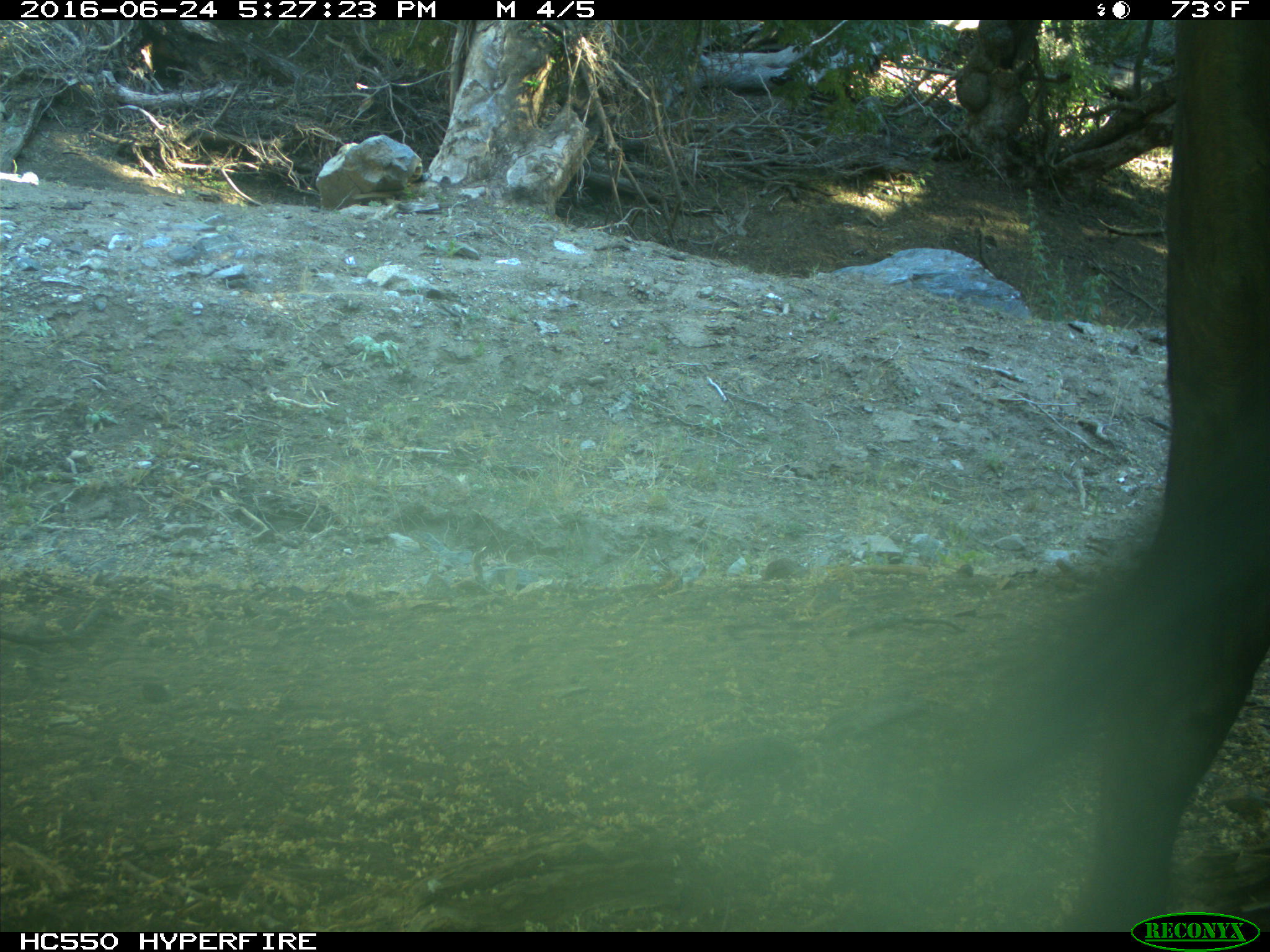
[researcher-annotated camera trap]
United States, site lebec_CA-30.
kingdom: Animalia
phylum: Chordata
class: Mammalia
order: Artiodactyla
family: Bovidae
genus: Bos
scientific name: Bos taurus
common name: domestic cow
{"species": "Bos taurus (domestic cow)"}